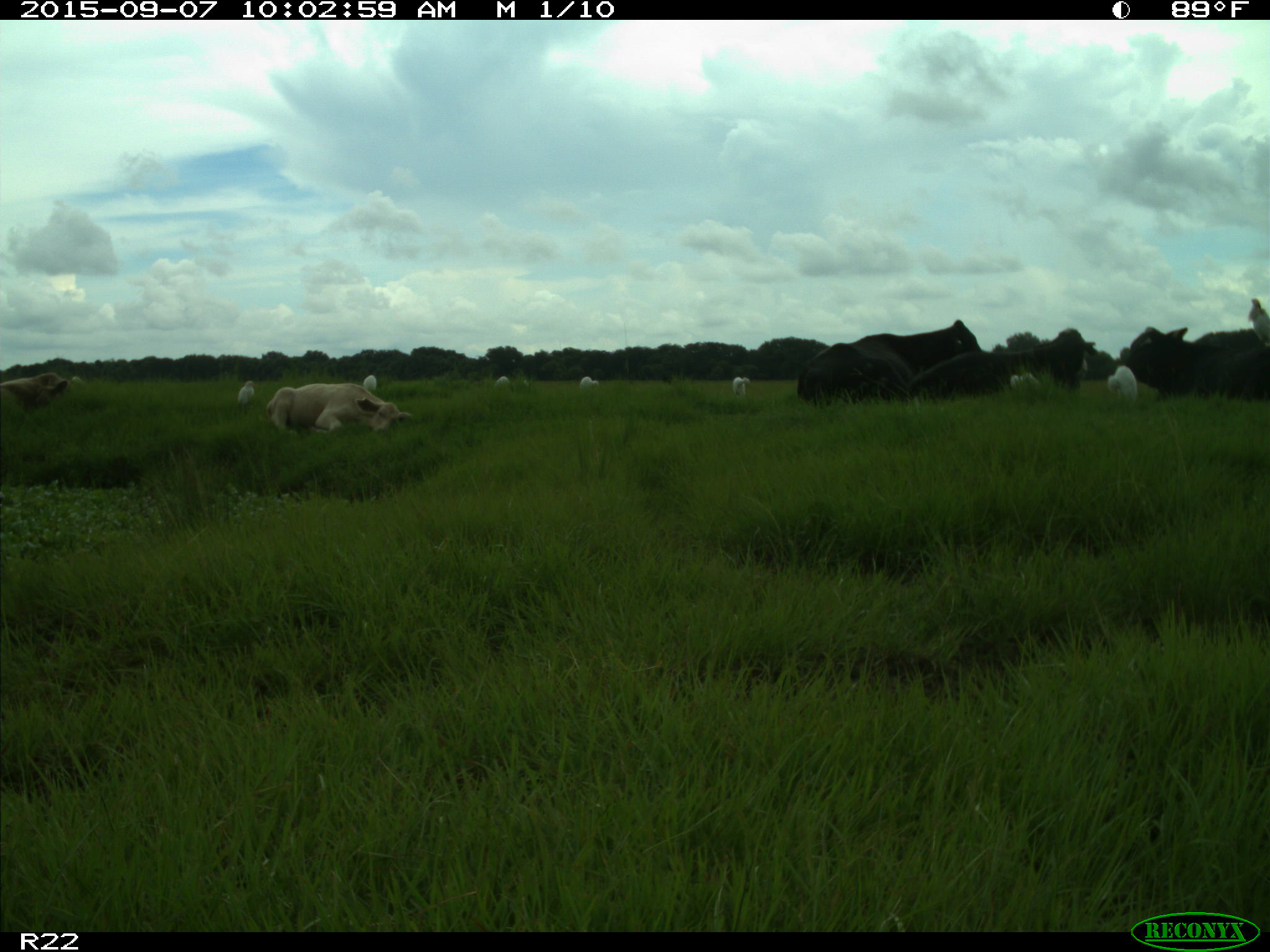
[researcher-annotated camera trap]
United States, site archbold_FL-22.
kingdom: Animalia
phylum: Chordata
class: Mammalia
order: Artiodactyla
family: Bovidae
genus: Bos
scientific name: Bos taurus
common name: domestic cow